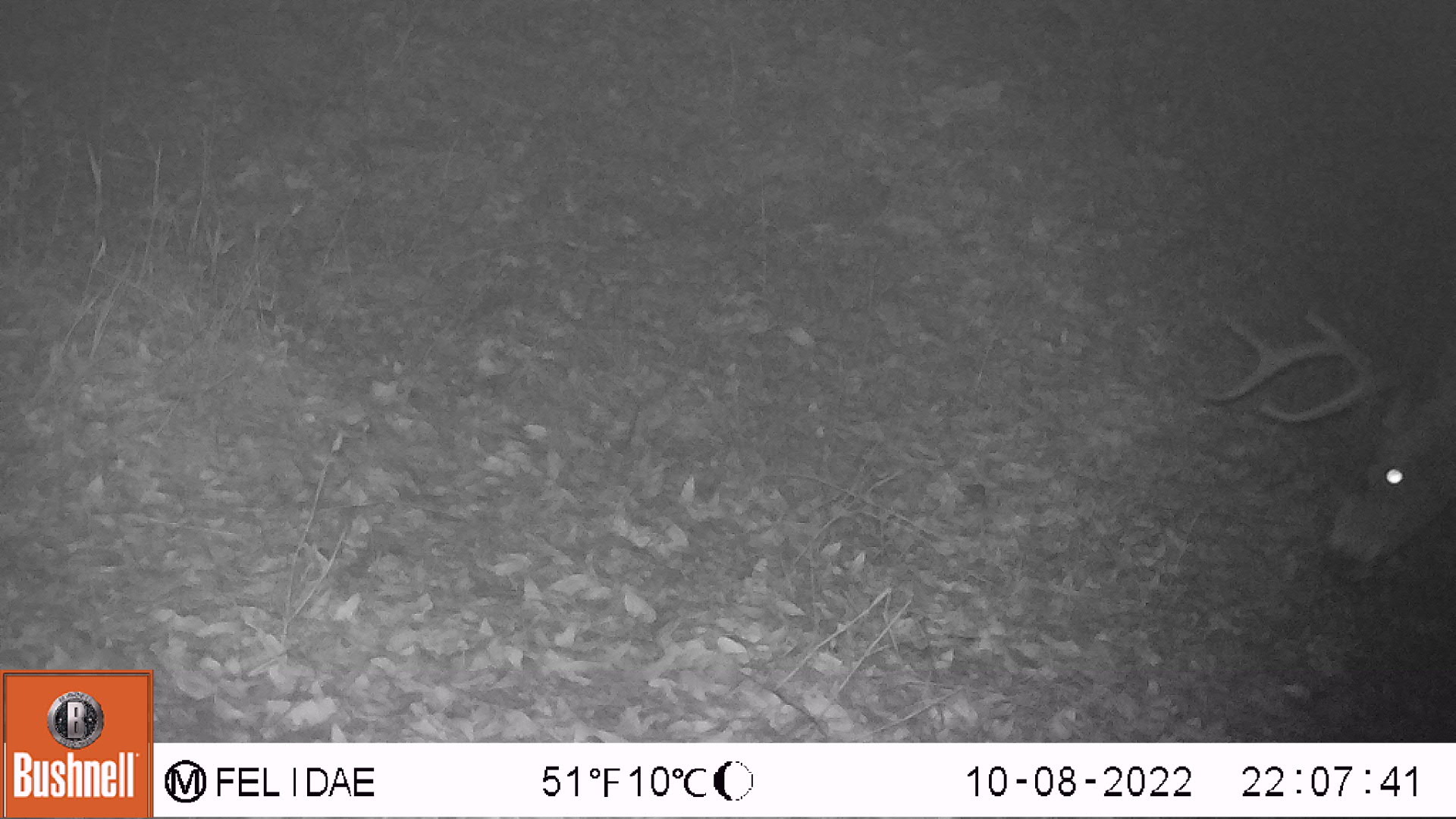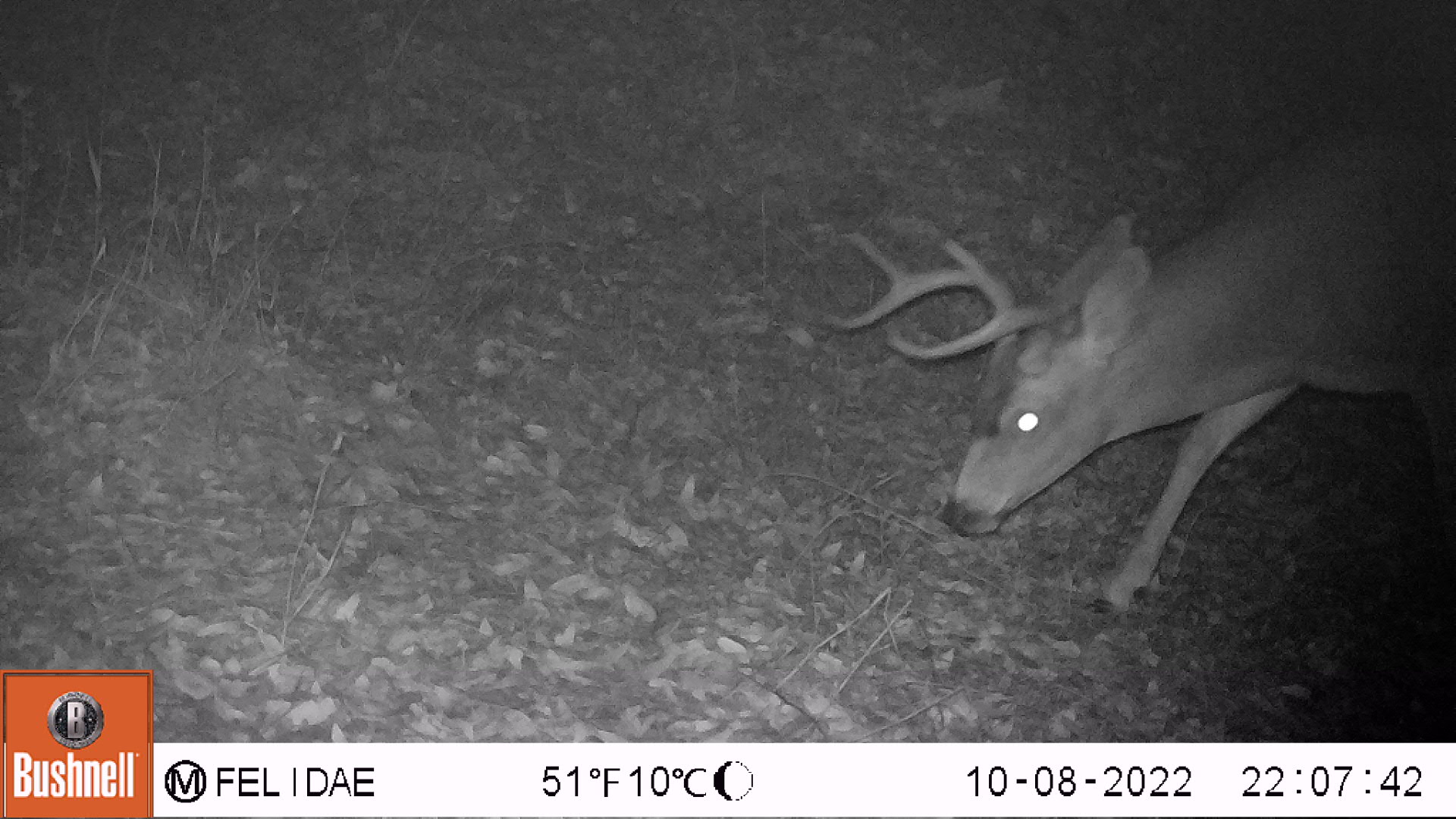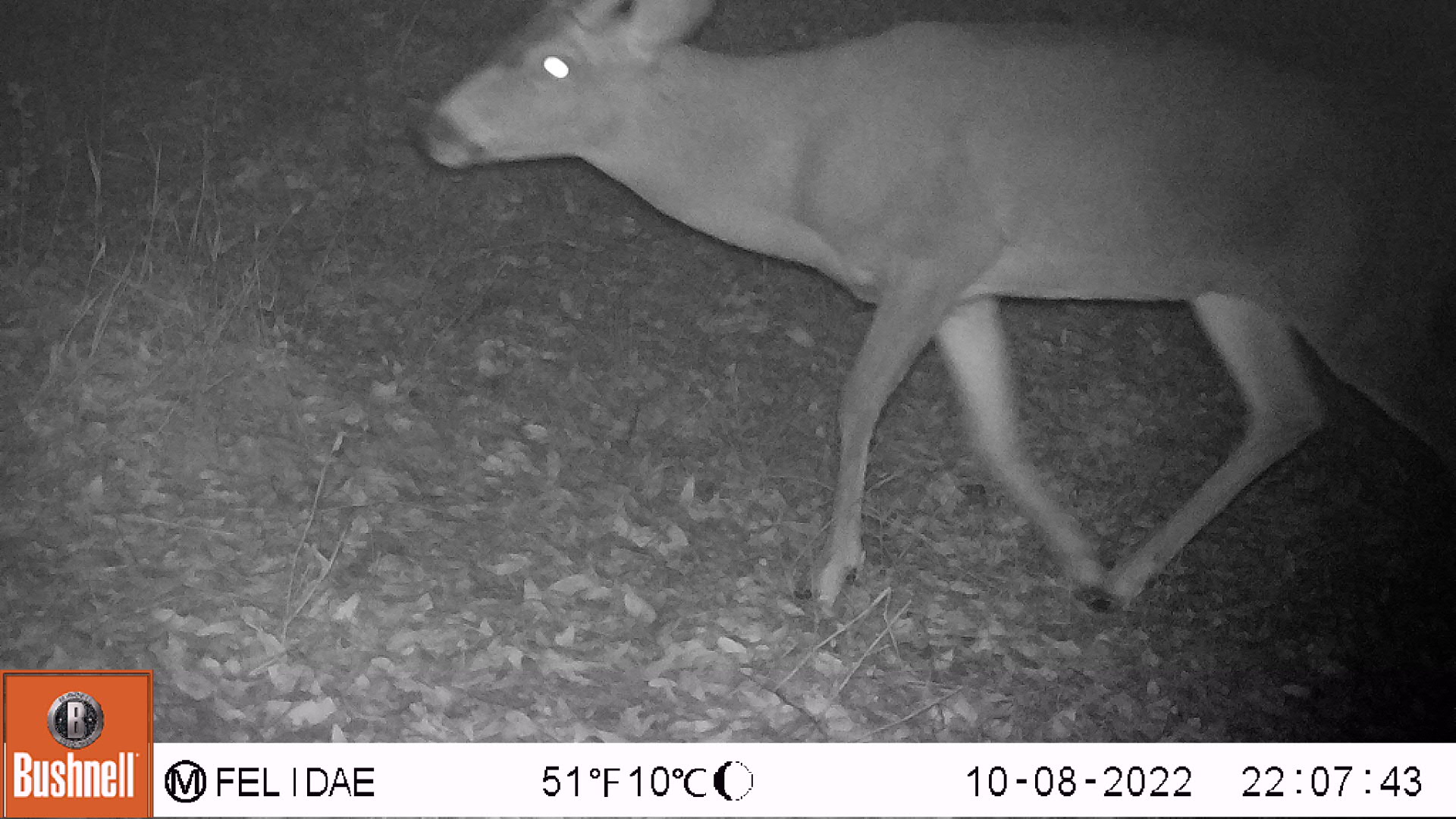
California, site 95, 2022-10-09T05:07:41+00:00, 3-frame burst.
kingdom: Animalia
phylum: Chordata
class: Mammalia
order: Artiodactyla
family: Cervidae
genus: Odocoileus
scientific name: Odocoileus hemionus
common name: mule deer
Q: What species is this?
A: Mule deer (Odocoileus hemionus).